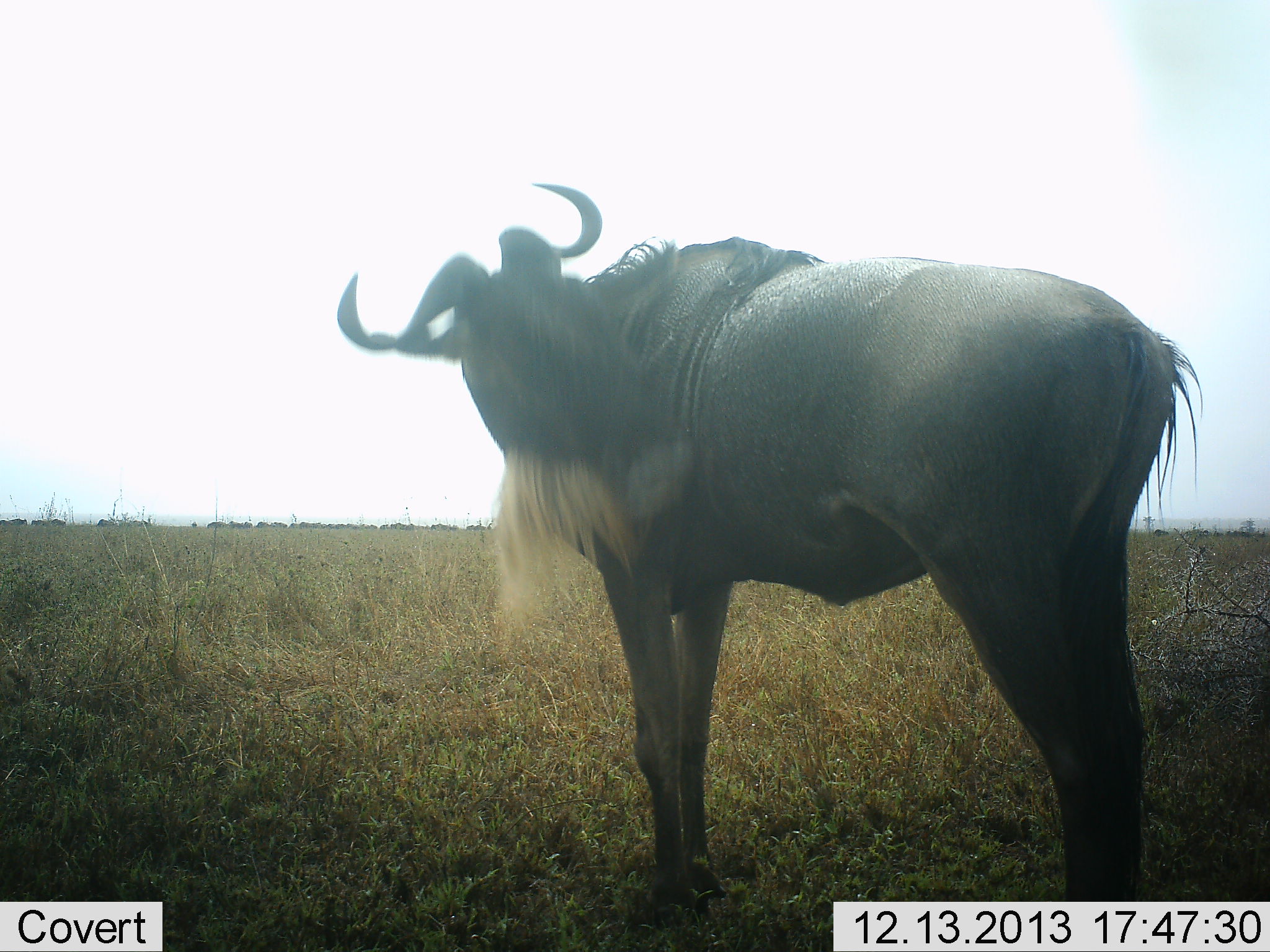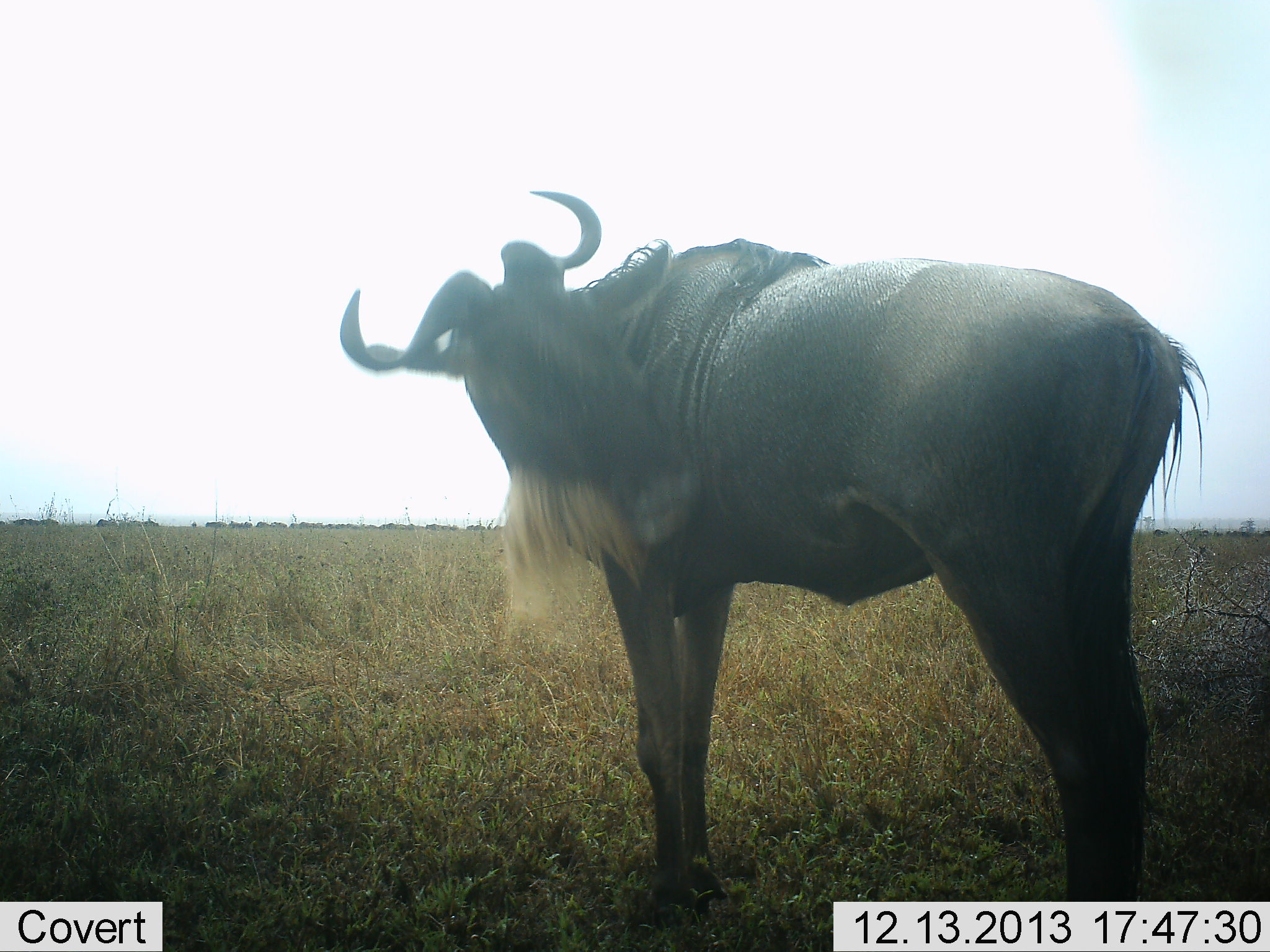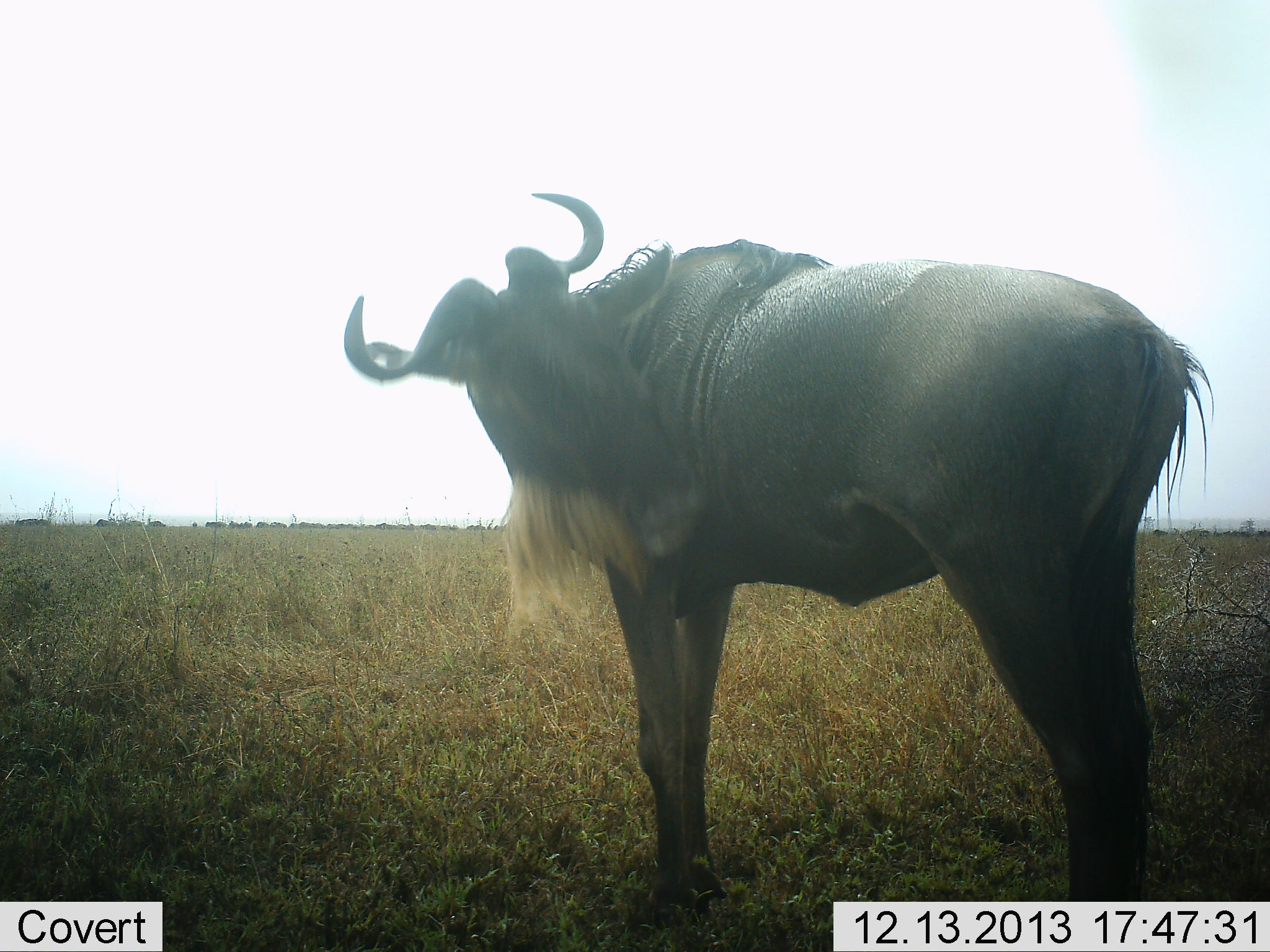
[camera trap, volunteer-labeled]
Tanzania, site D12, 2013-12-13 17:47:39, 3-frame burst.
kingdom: Animalia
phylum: Chordata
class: Mammalia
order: Artiodactyla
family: Bovidae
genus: Connochaetes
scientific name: Connochaetes taurinus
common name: blue wildebeest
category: wildebeest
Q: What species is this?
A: Wildebeest (blue wildebeest) (Connochaetes taurinus).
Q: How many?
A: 1.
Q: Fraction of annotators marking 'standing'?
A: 80%.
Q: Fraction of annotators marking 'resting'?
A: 10%.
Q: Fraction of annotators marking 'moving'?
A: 10%.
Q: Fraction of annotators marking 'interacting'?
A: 10%.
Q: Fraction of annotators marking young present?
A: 0%.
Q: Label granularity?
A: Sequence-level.